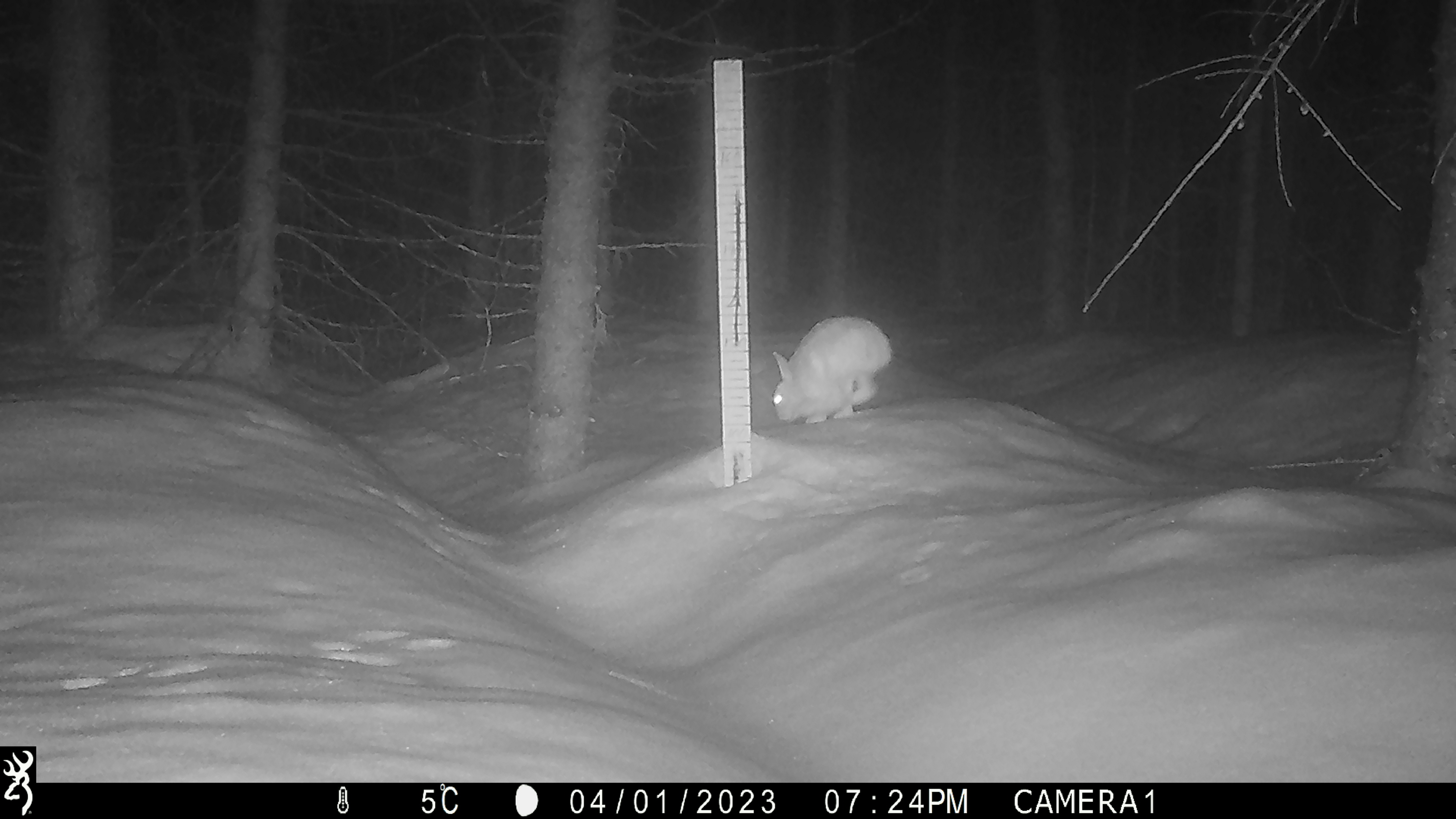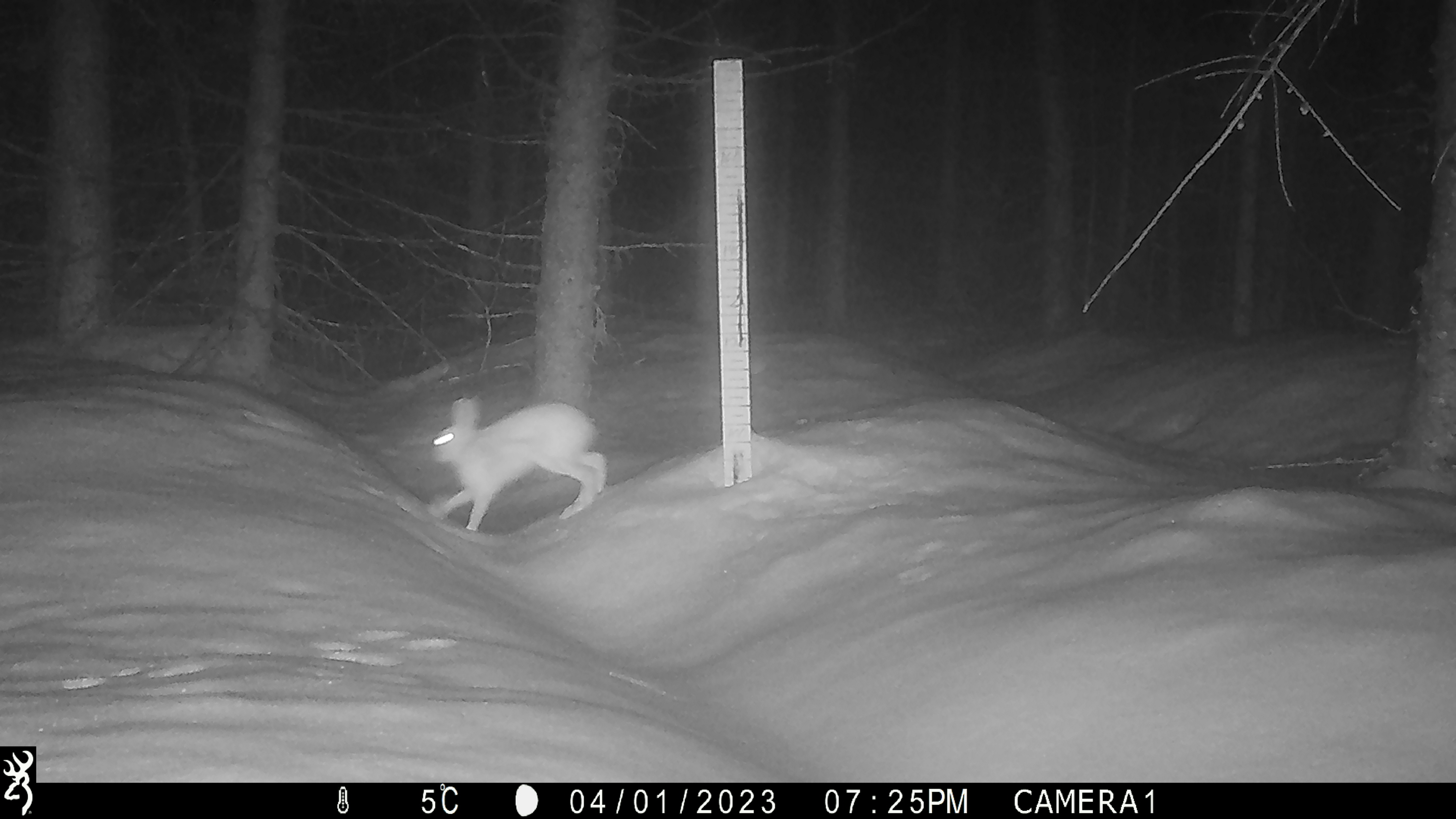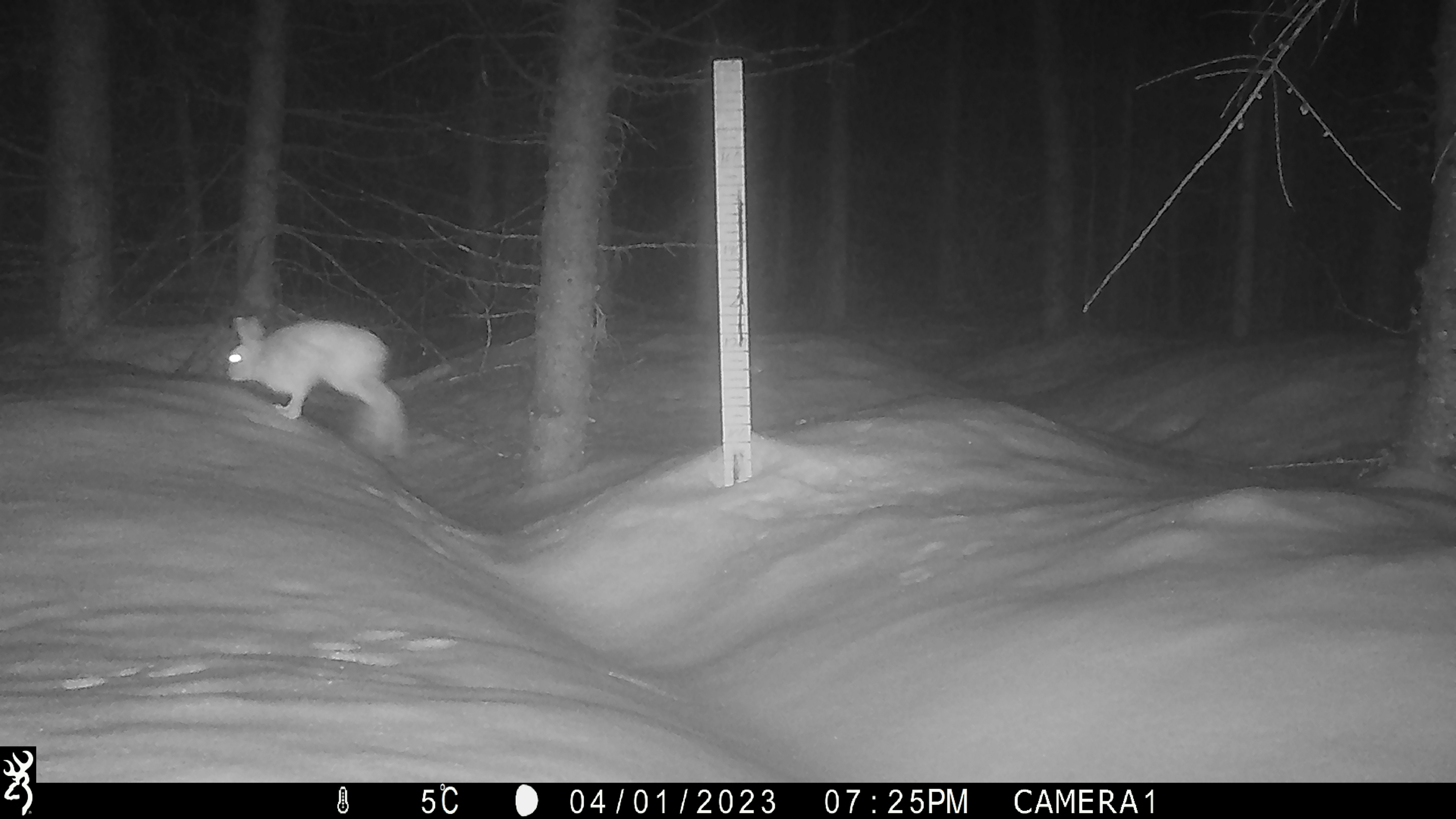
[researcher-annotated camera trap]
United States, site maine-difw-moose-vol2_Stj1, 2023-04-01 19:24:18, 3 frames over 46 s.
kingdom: Animalia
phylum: Chordata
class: Mammalia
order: Lagomorpha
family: Leporidae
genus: Lepus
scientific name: Lepus americanus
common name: snowshoe hare